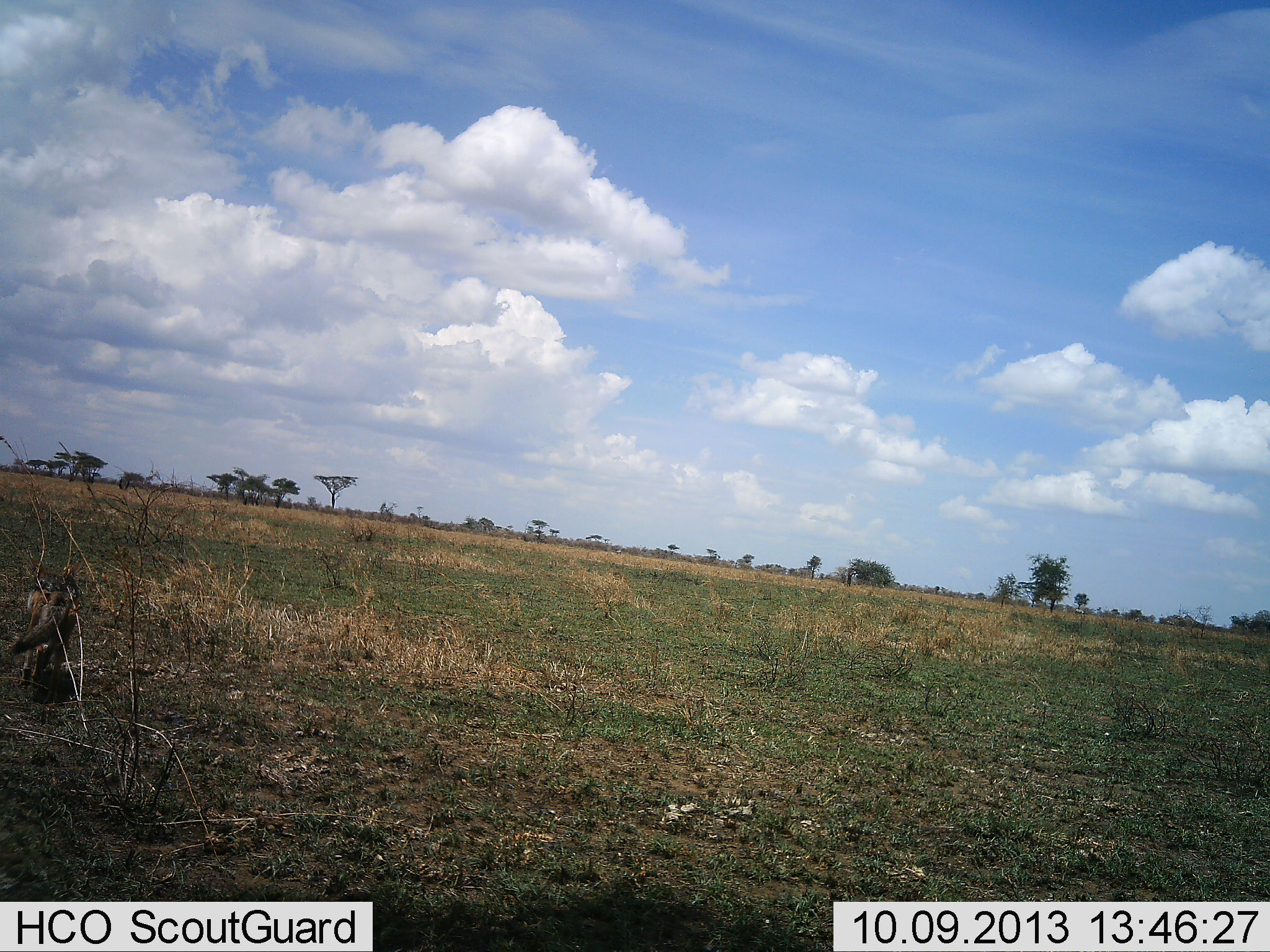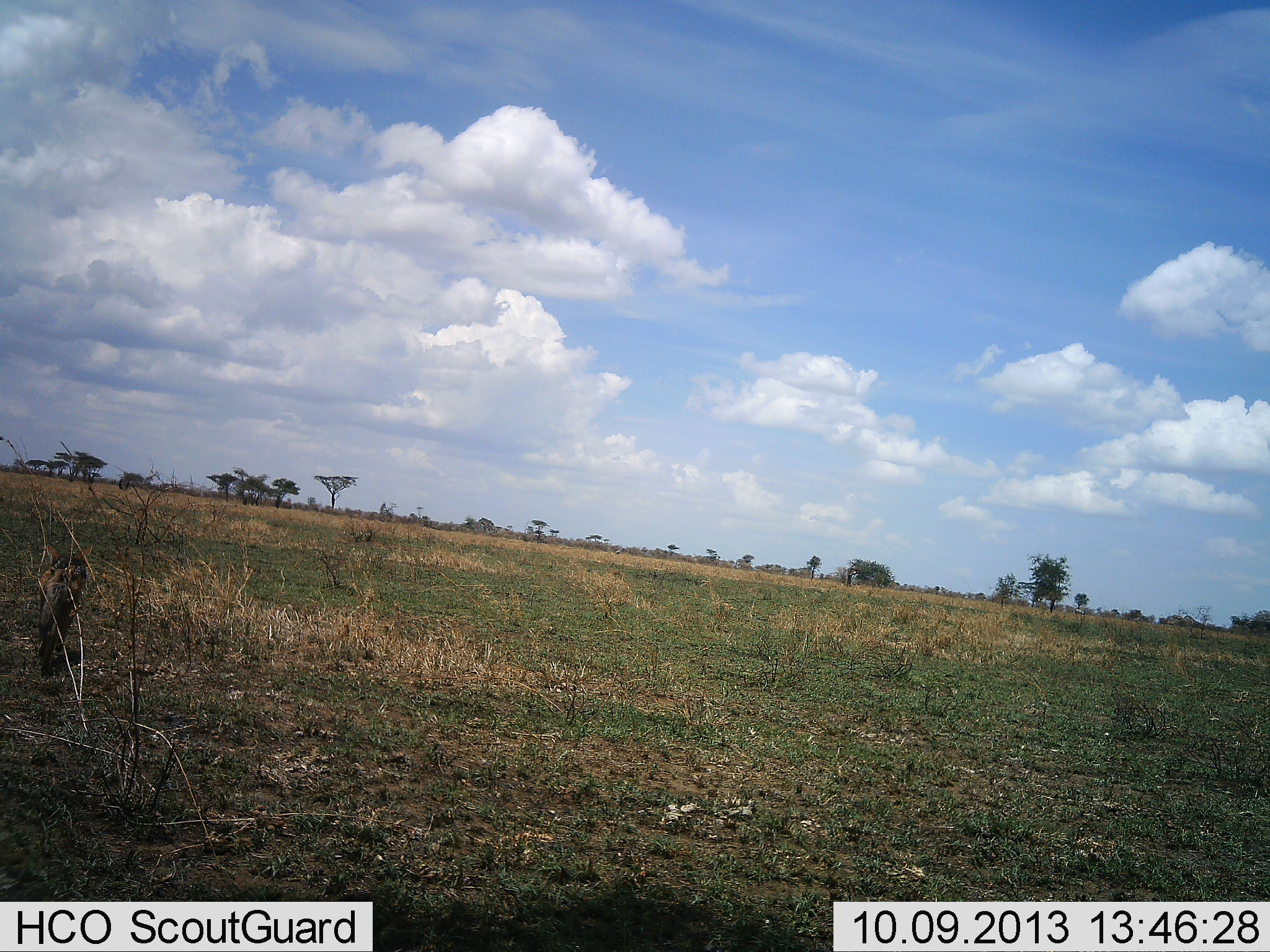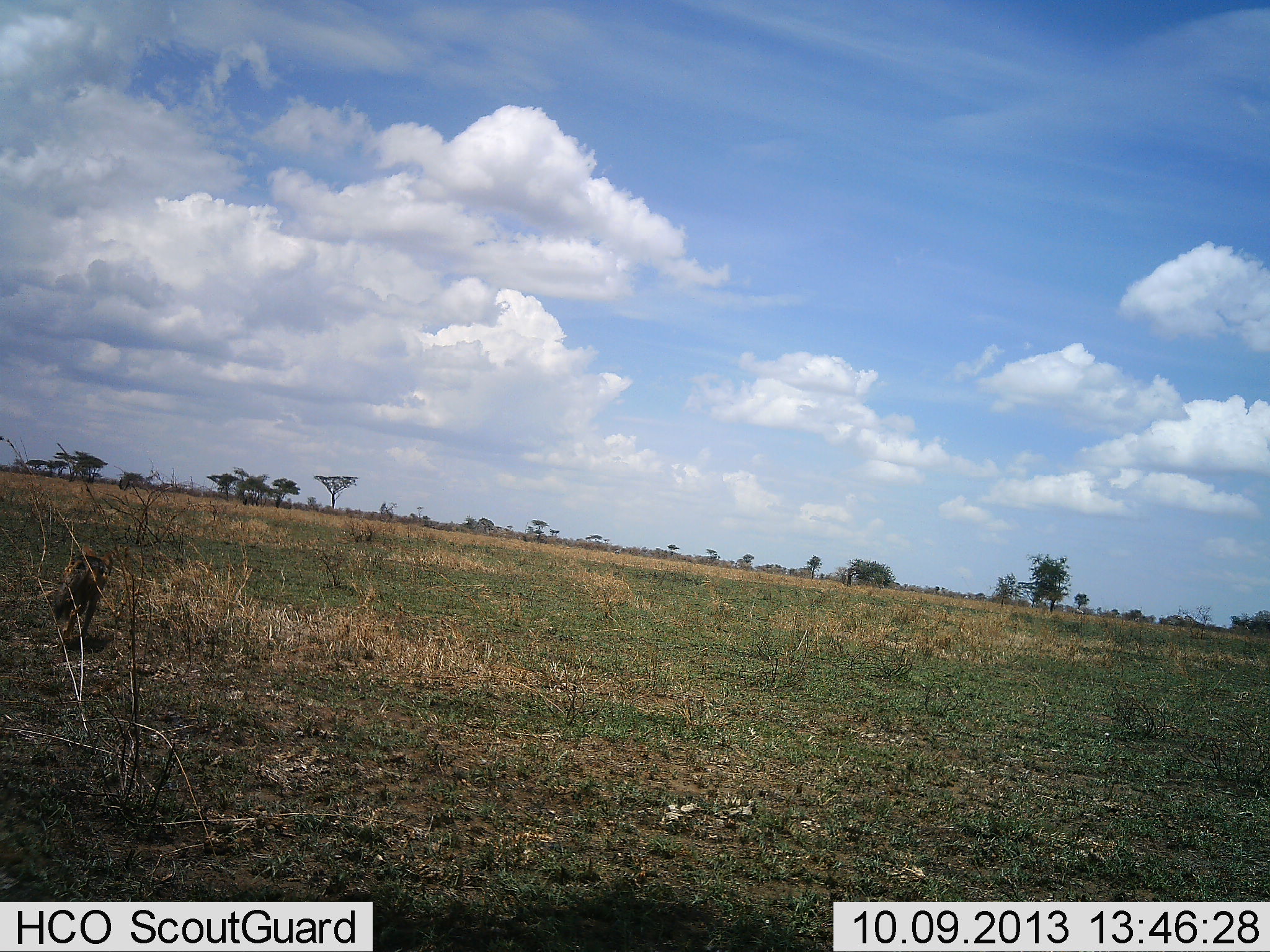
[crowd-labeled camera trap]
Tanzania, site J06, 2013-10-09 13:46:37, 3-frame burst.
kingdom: Animalia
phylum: Chordata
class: Mammalia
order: Carnivora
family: Canidae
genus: Lupulella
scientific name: Lupulella mesomelas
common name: black-backed jackal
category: jackal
Jackal (black-backed jackal) (Lupulella mesomelas), count 1. Behavior (volunteer vote fractions): standing 0%, resting 0%, moving 100%, interacting 0%. Young present (vote fraction): 0%. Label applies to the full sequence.